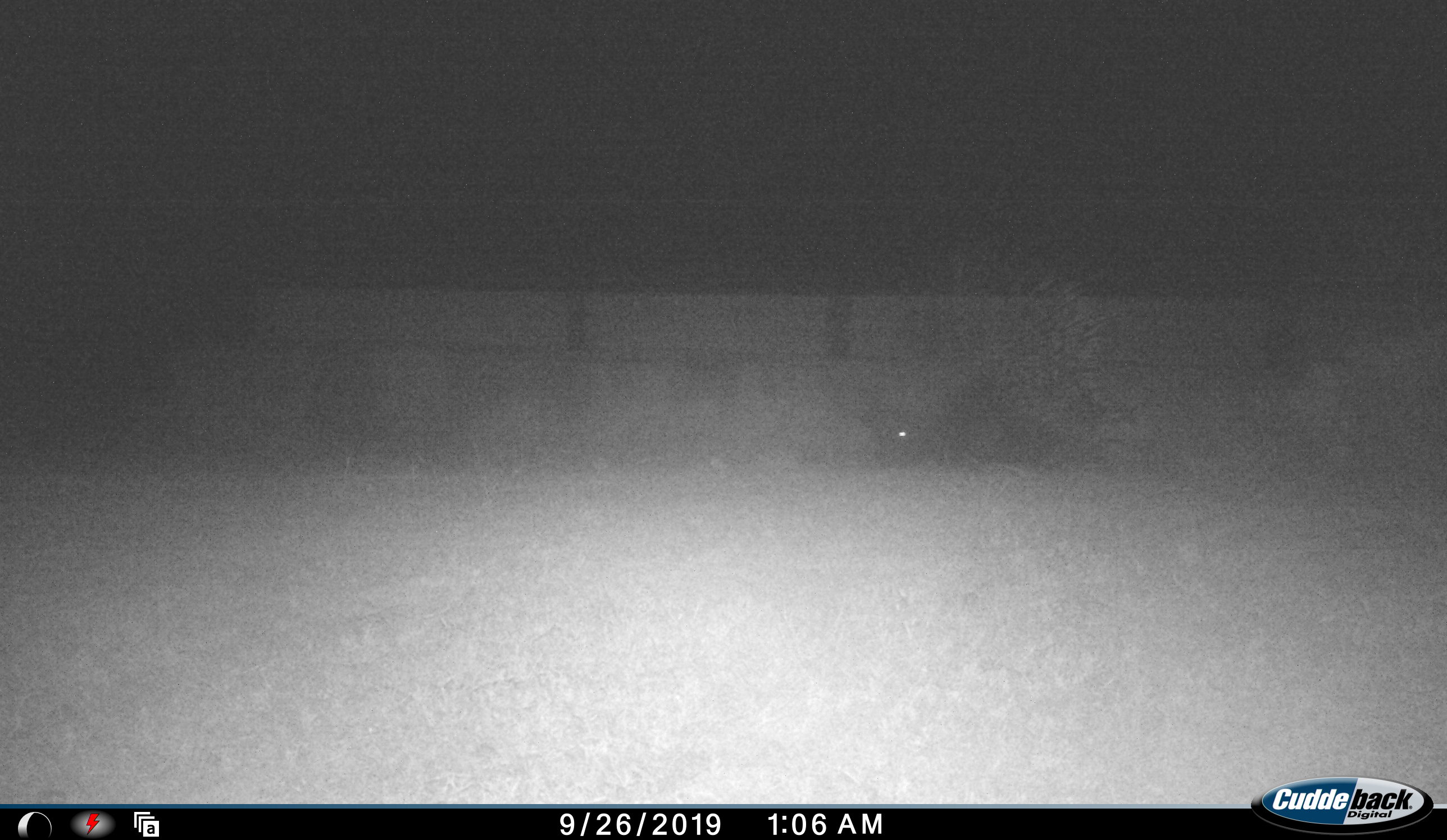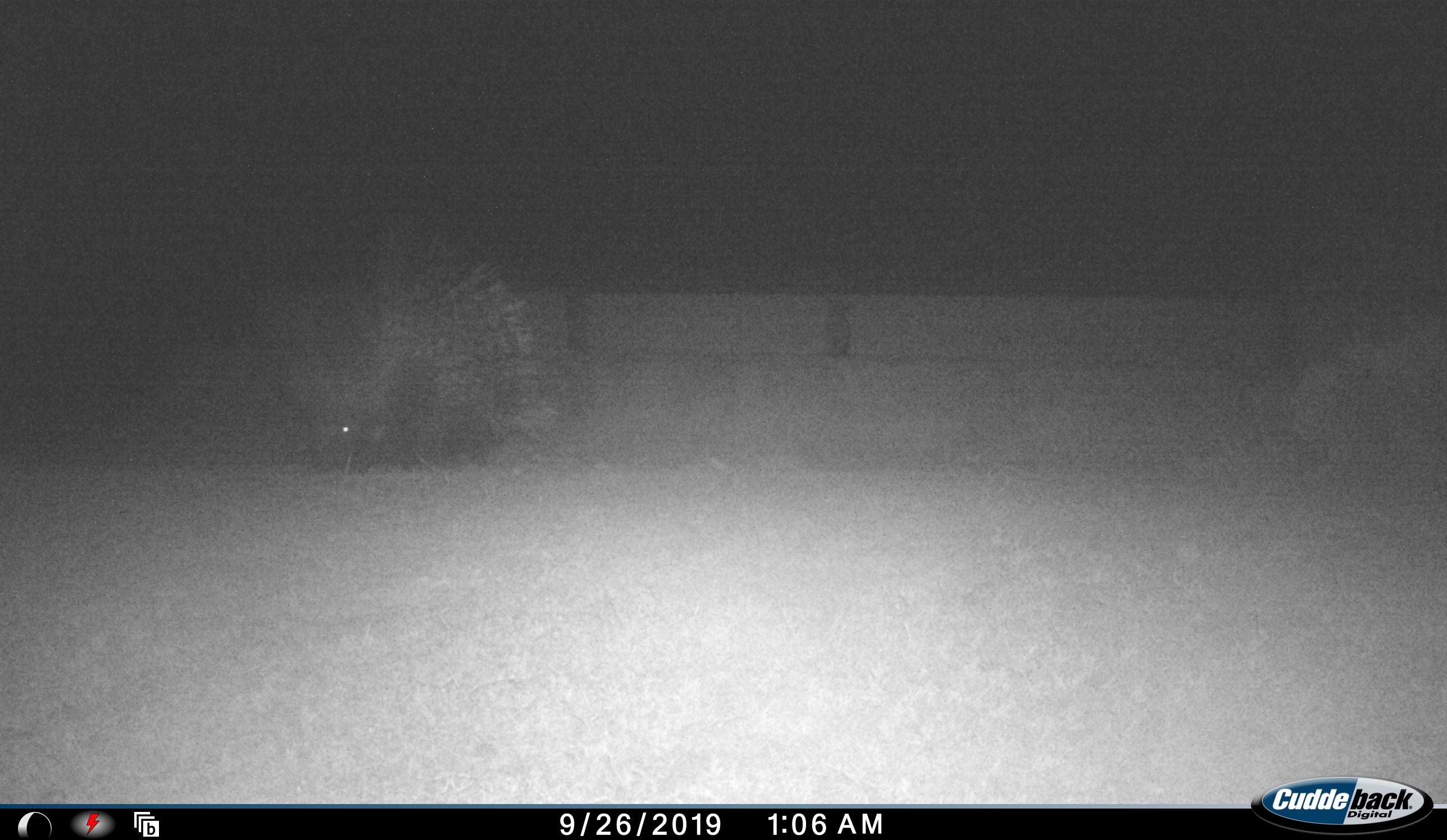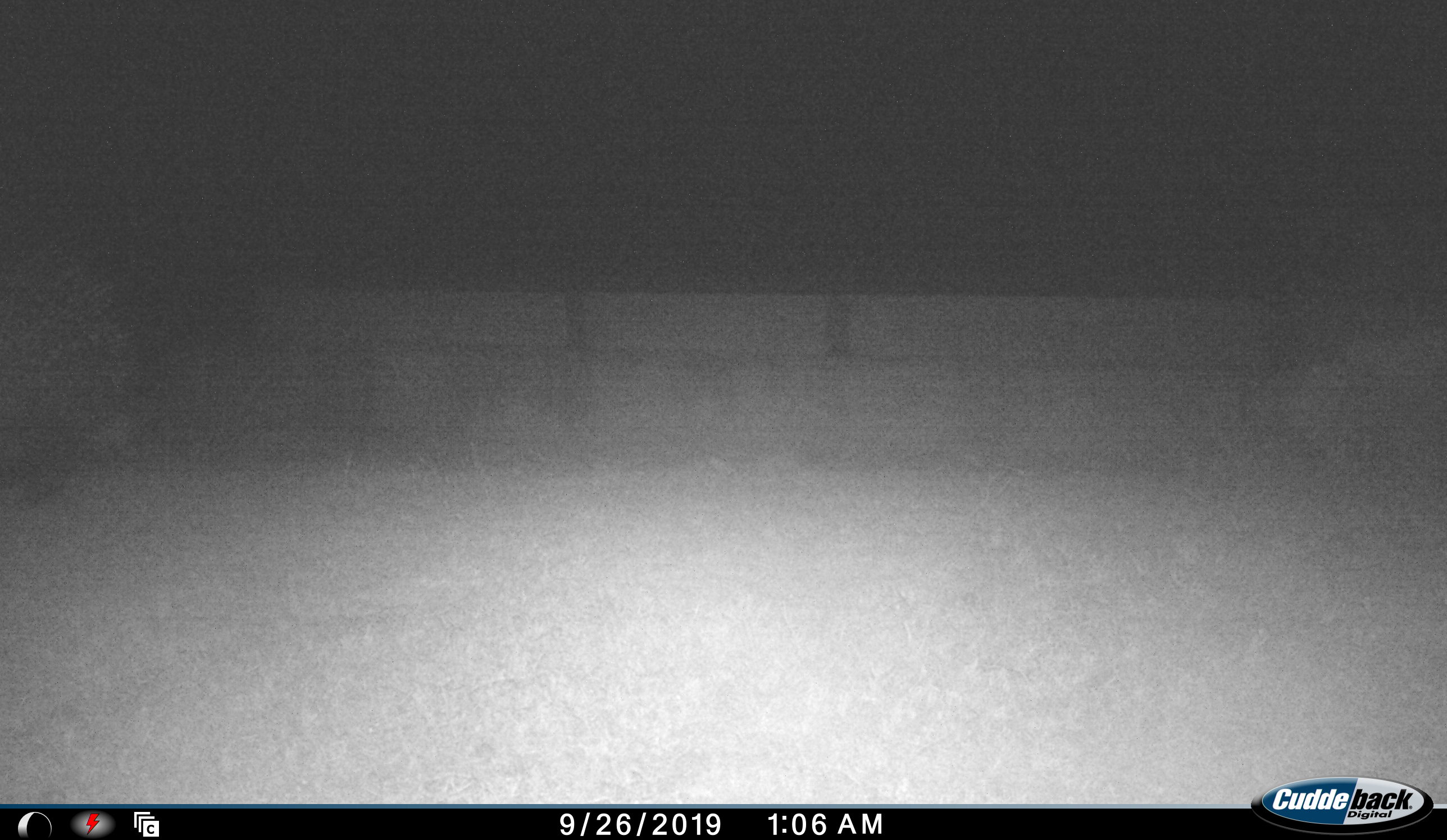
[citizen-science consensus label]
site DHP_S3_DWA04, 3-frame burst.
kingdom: Animalia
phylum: Chordata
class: Mammalia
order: Rodentia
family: Hystricidae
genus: Hystrix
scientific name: Hystrix cristata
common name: crested porcupine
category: porcupine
Porcupine (crested porcupine) (Hystrix cristata), count 1. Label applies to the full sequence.